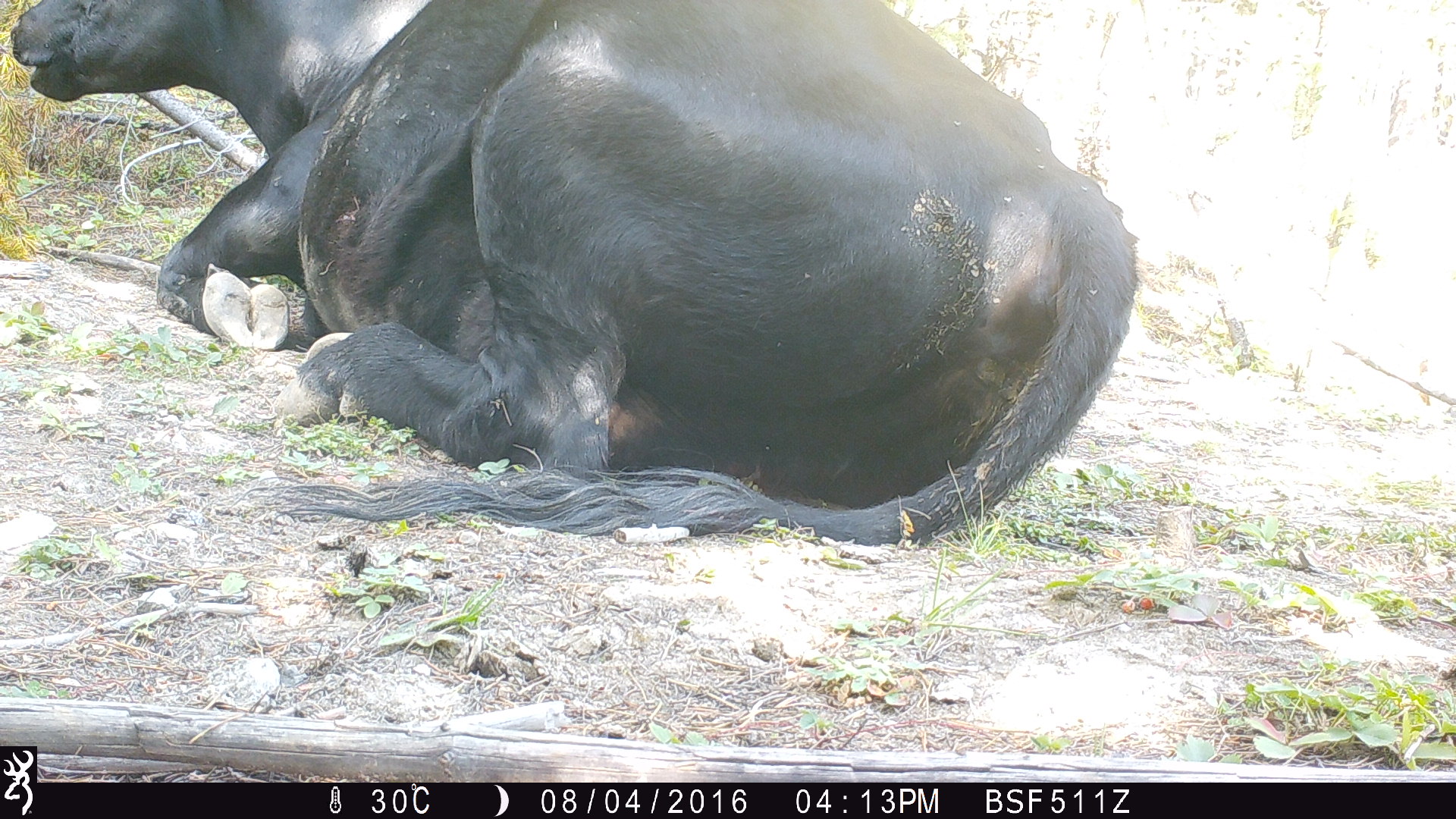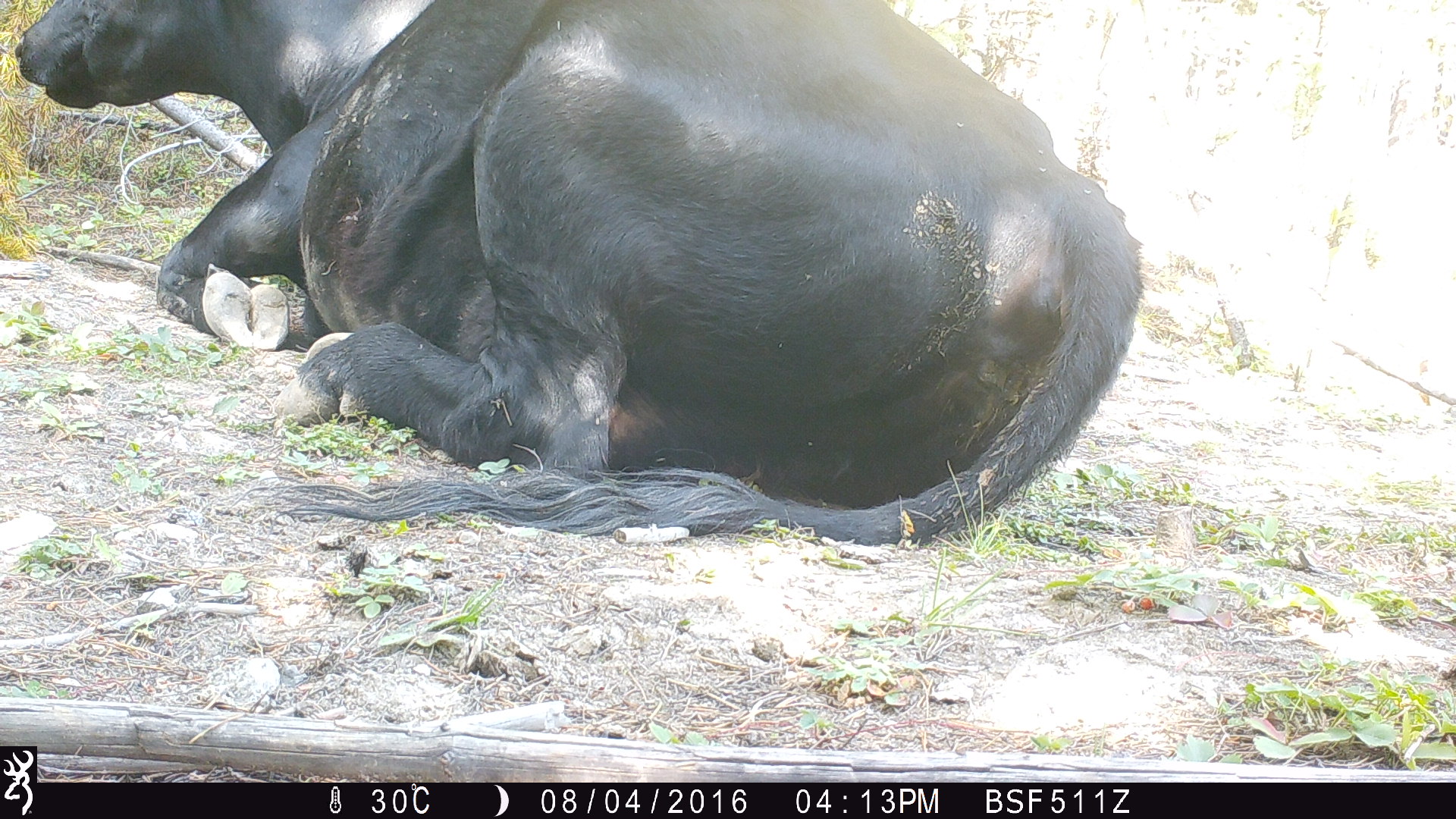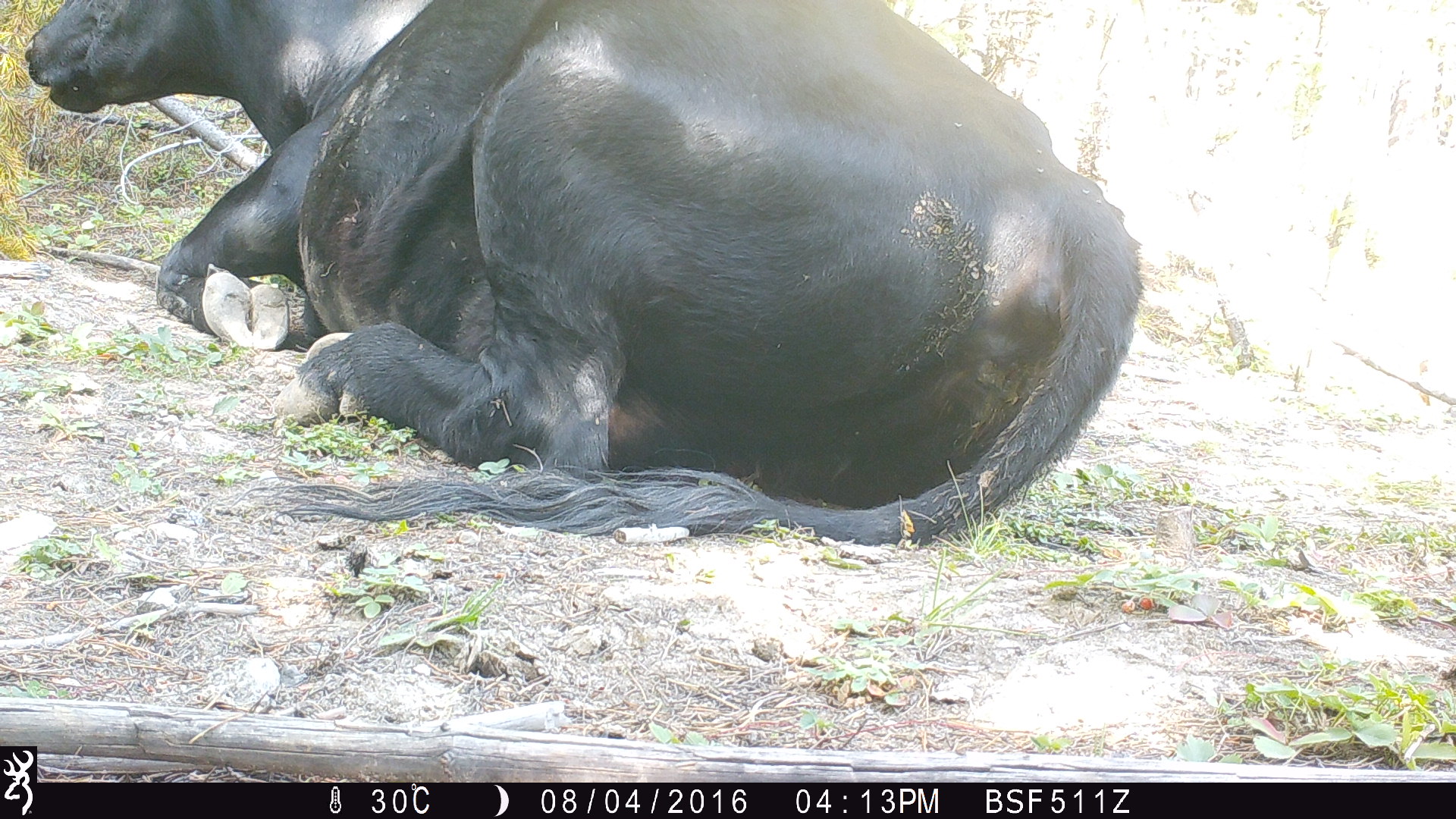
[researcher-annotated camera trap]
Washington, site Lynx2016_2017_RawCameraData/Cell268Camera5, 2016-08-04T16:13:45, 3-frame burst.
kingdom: Animalia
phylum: Chordata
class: Mammalia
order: Artiodactyla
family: Bovidae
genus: Bos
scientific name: Bos taurus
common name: domestic cattle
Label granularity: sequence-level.